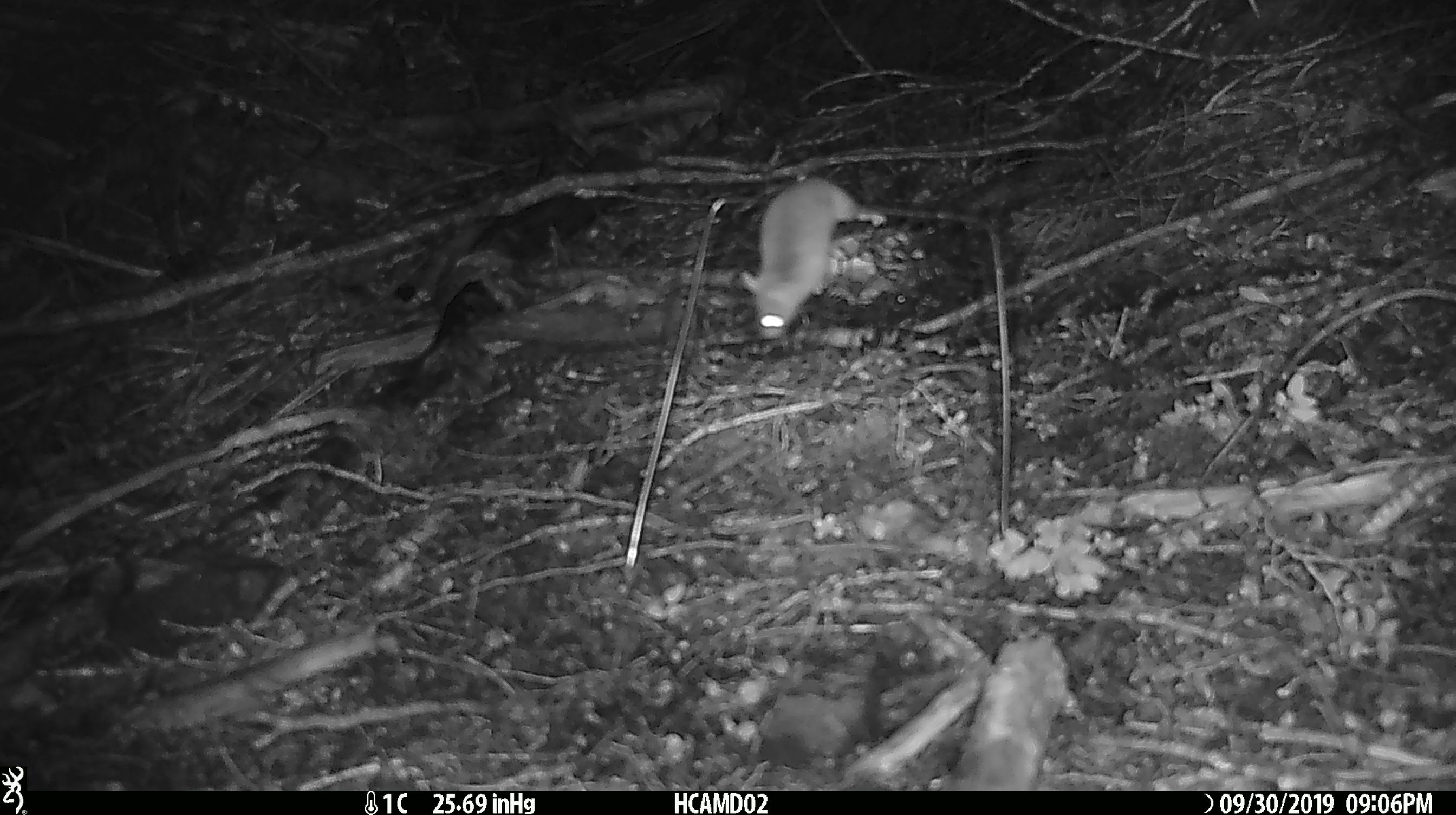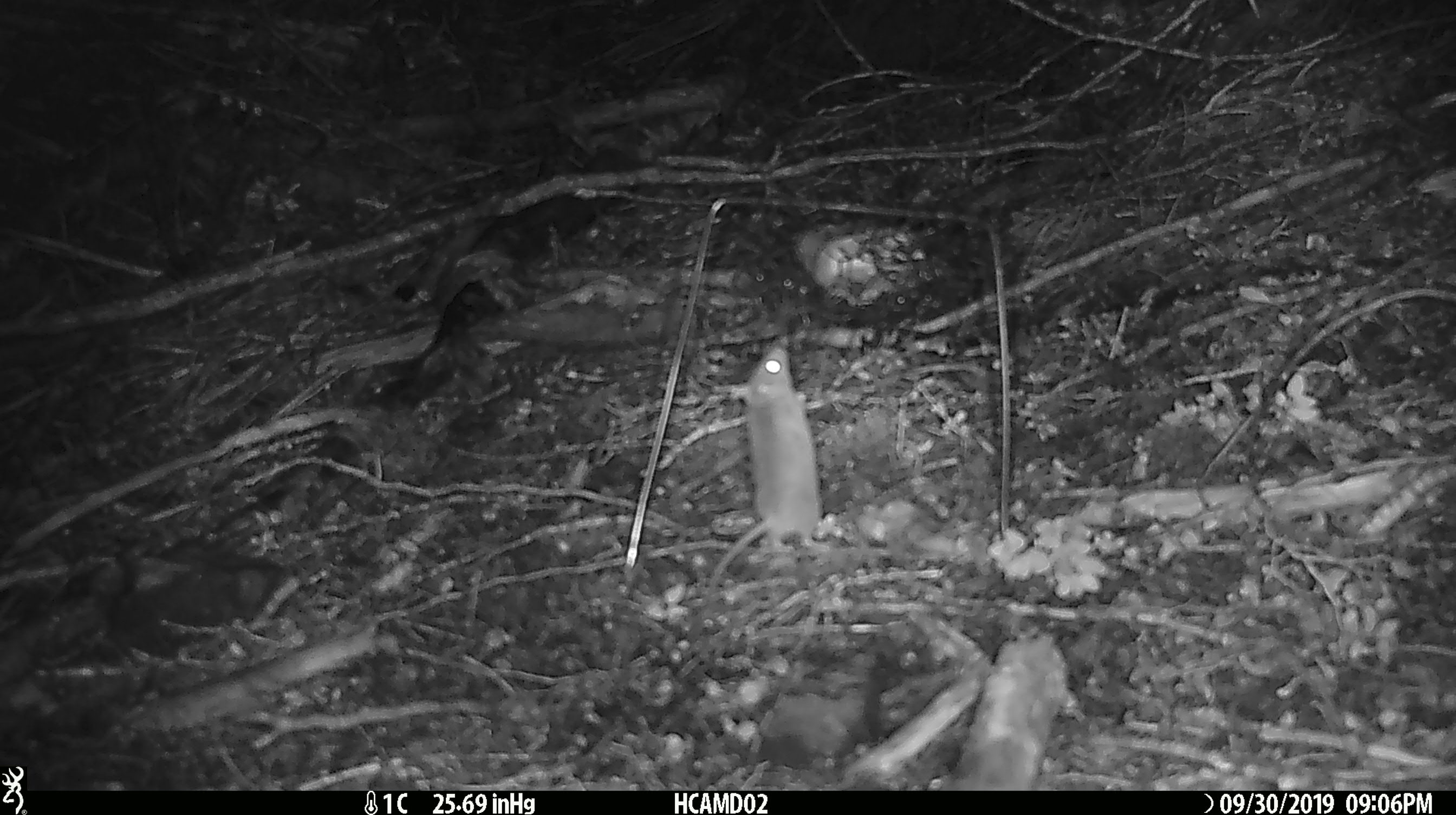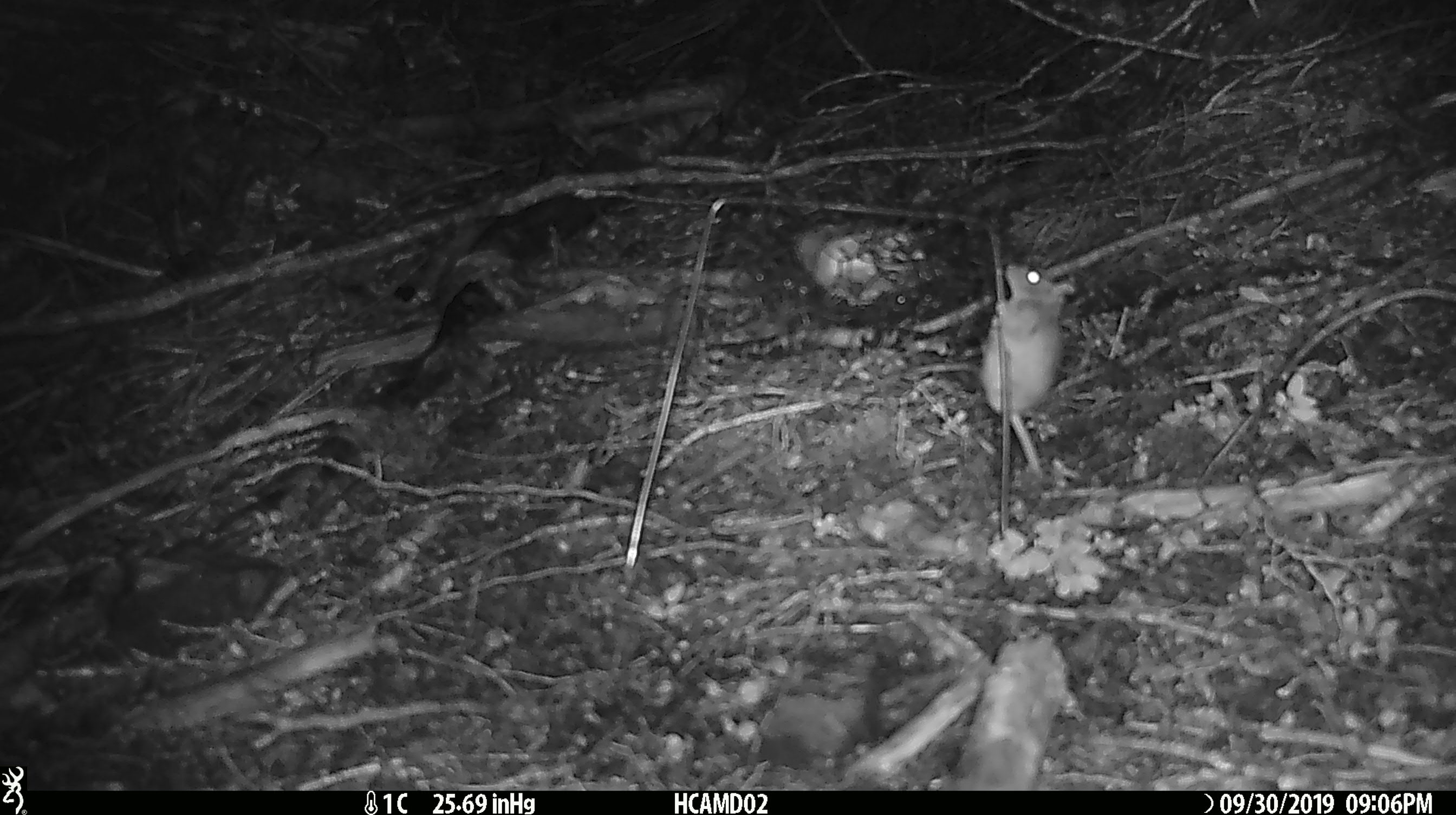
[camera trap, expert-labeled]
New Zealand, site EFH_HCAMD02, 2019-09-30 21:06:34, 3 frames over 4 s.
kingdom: Animalia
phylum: Chordata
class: Mammalia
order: Rodentia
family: Muridae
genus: Mus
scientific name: Mus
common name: mouse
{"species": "mouse (Mus)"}